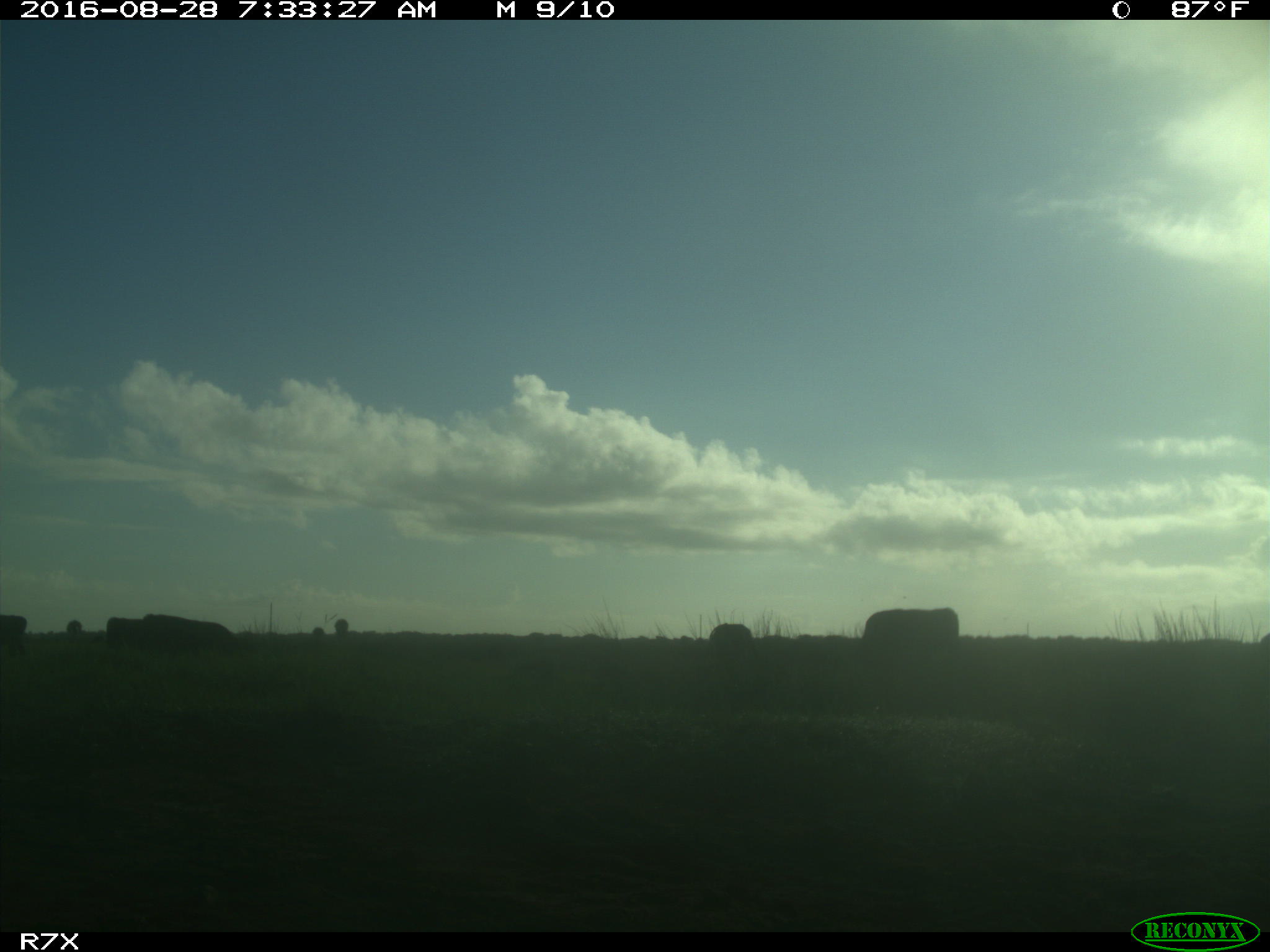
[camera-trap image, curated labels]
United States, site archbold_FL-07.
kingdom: Animalia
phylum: Chordata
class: Mammalia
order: Artiodactyla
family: Bovidae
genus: Bos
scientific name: Bos taurus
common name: domestic cow